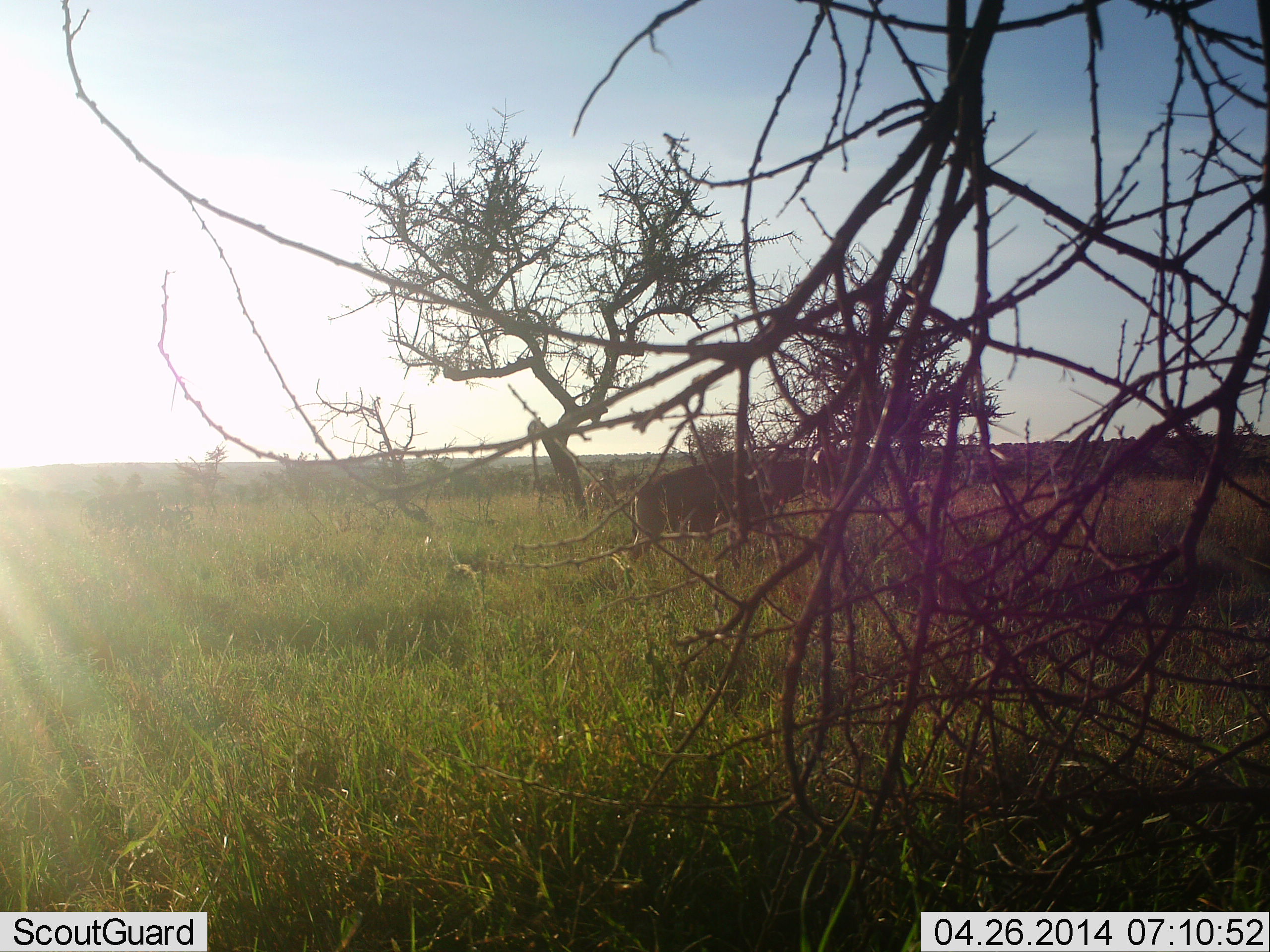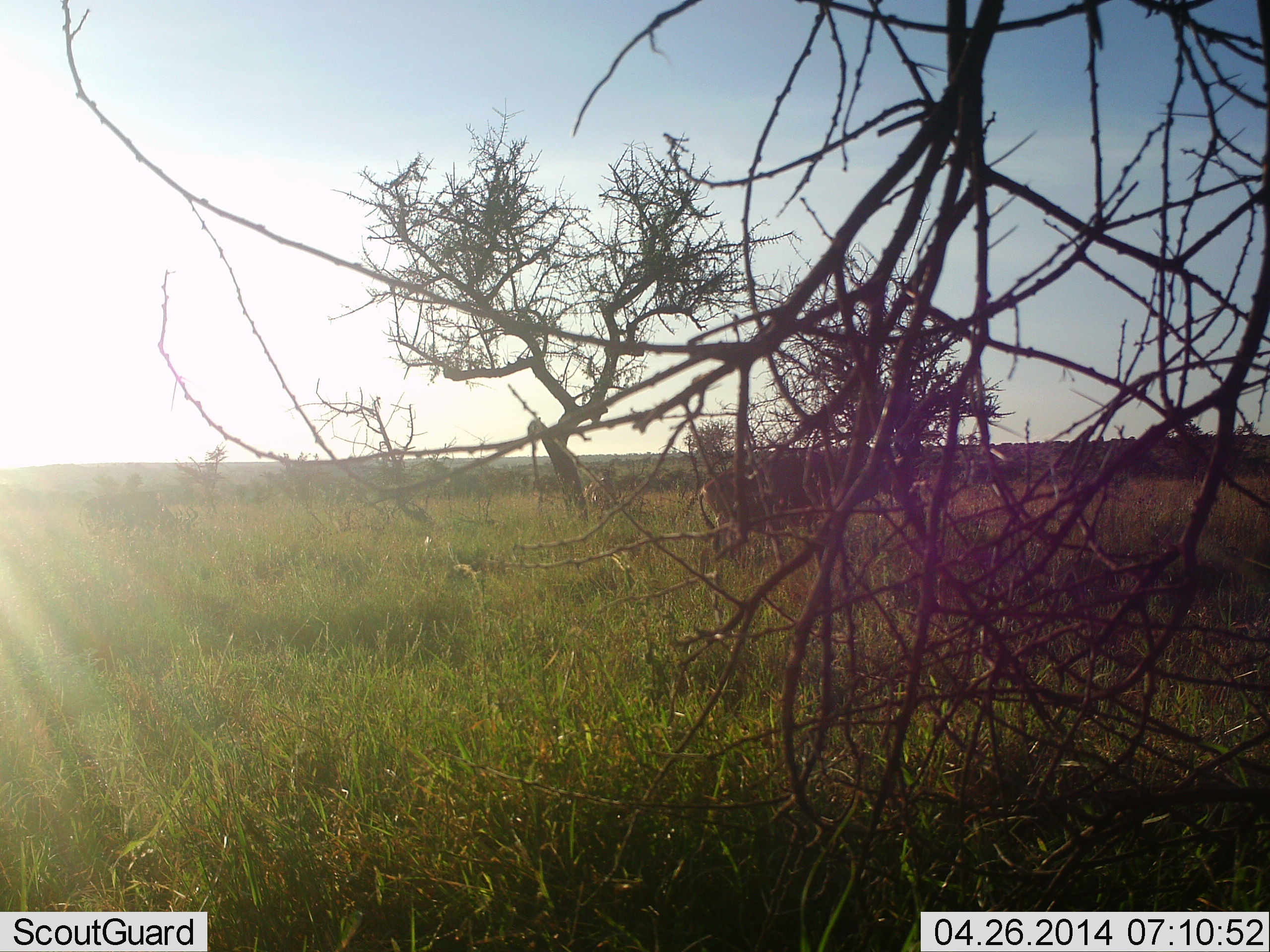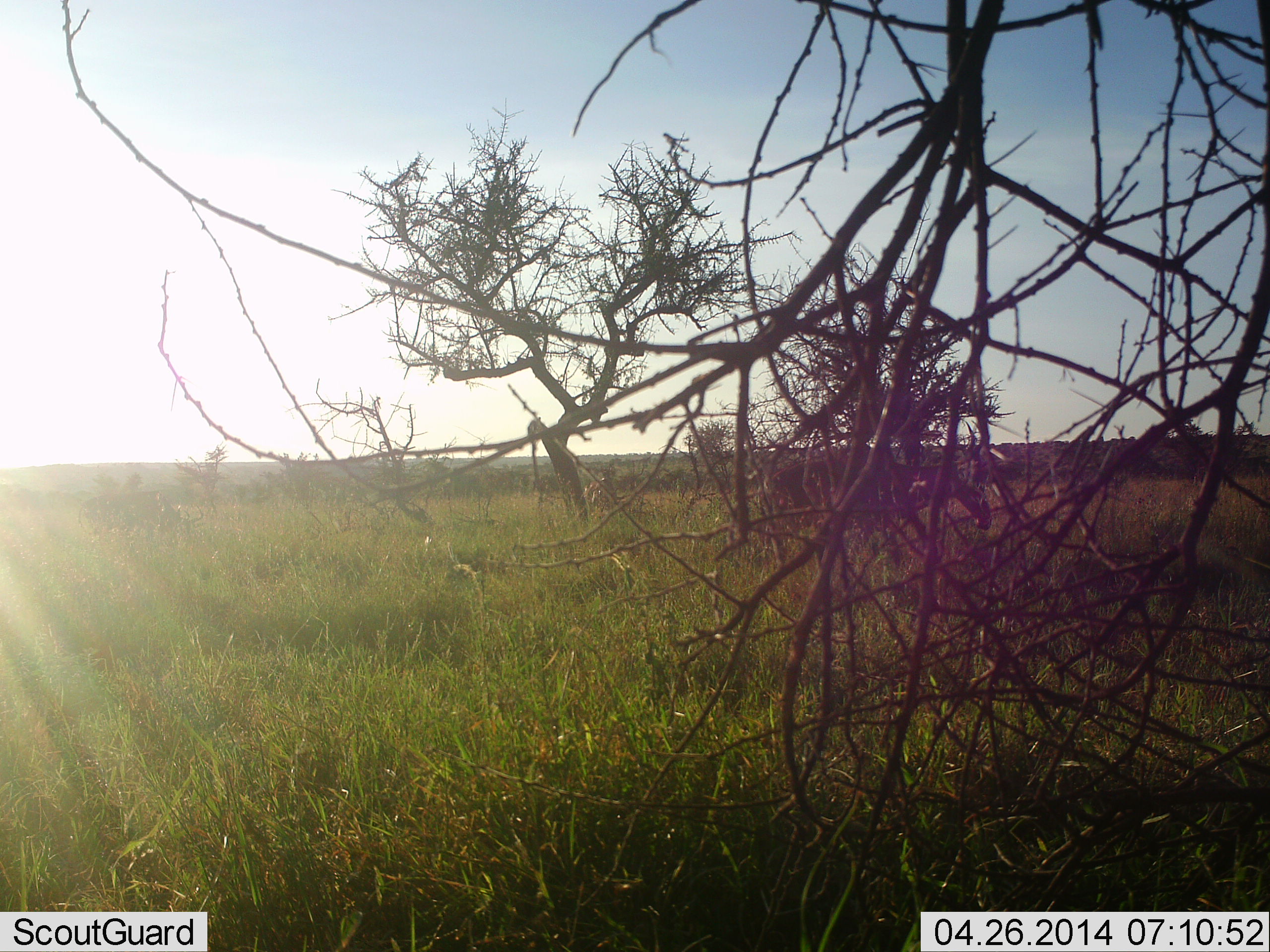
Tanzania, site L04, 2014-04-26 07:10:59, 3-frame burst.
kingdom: Animalia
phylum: Chordata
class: Mammalia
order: Artiodactyla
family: Bovidae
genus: Connochaetes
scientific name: Connochaetes taurinus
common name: blue wildebeest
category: wildebeest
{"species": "wildebeest (blue wildebeest) (Connochaetes taurinus)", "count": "1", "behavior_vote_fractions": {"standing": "0%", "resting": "0%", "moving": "100%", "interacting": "0%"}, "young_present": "0%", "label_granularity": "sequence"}